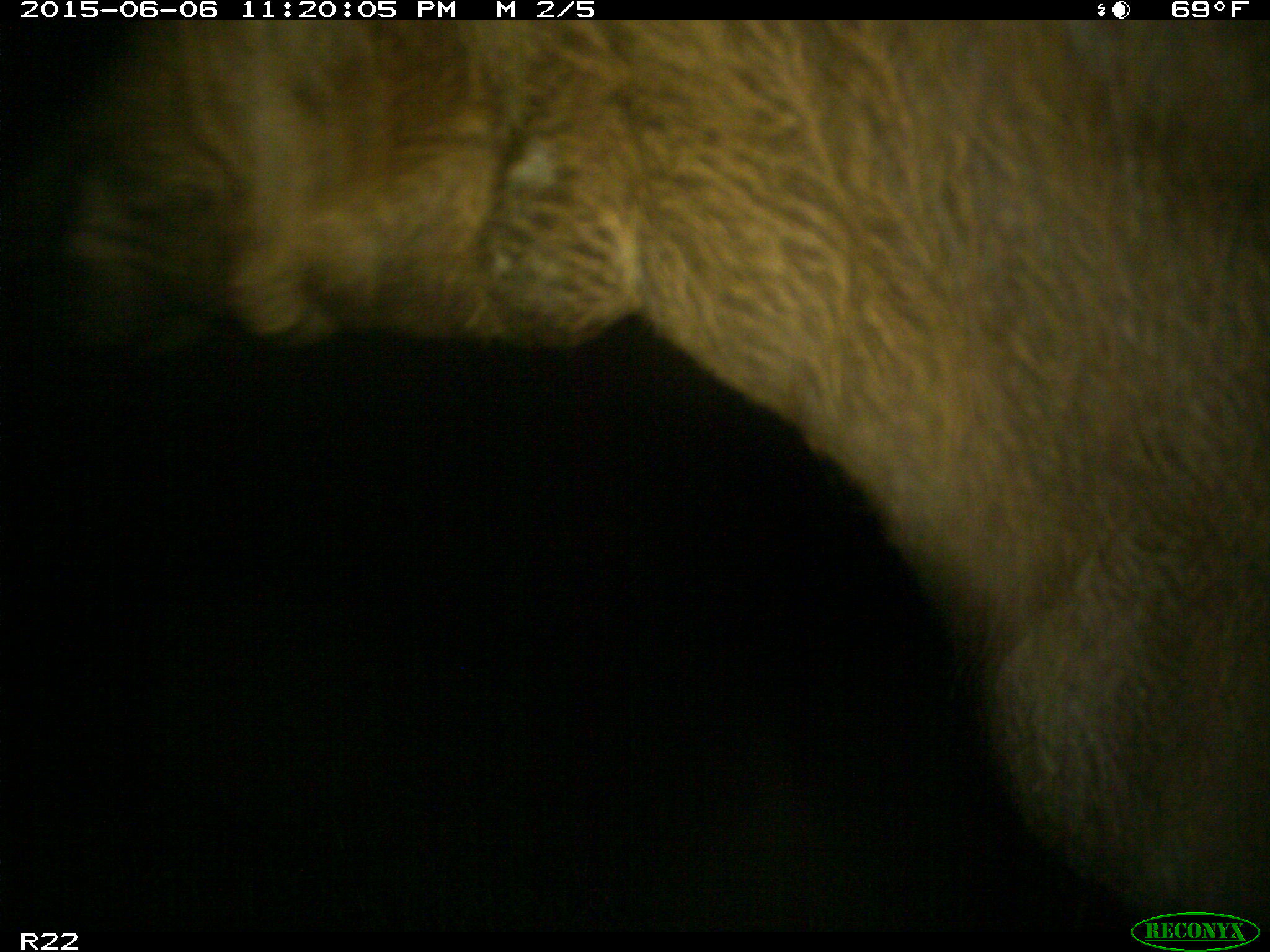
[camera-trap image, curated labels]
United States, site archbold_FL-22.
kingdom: Animalia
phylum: Chordata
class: Mammalia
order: Artiodactyla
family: Bovidae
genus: Bos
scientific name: Bos taurus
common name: domestic cow